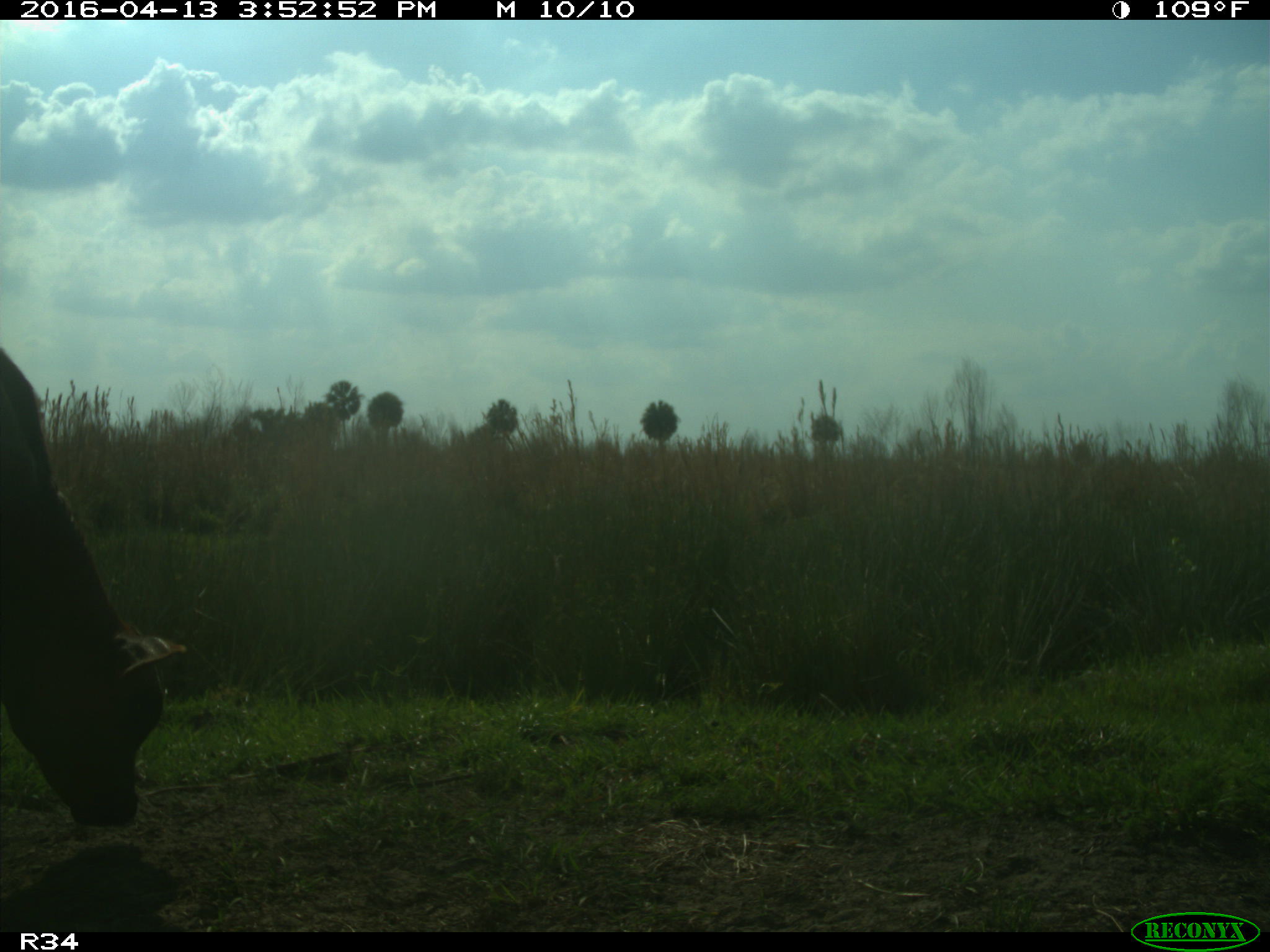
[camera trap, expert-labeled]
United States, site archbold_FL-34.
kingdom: Animalia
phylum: Chordata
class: Mammalia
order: Artiodactyla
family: Bovidae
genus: Bos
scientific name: Bos taurus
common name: domestic cow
Bos taurus (domestic cow).